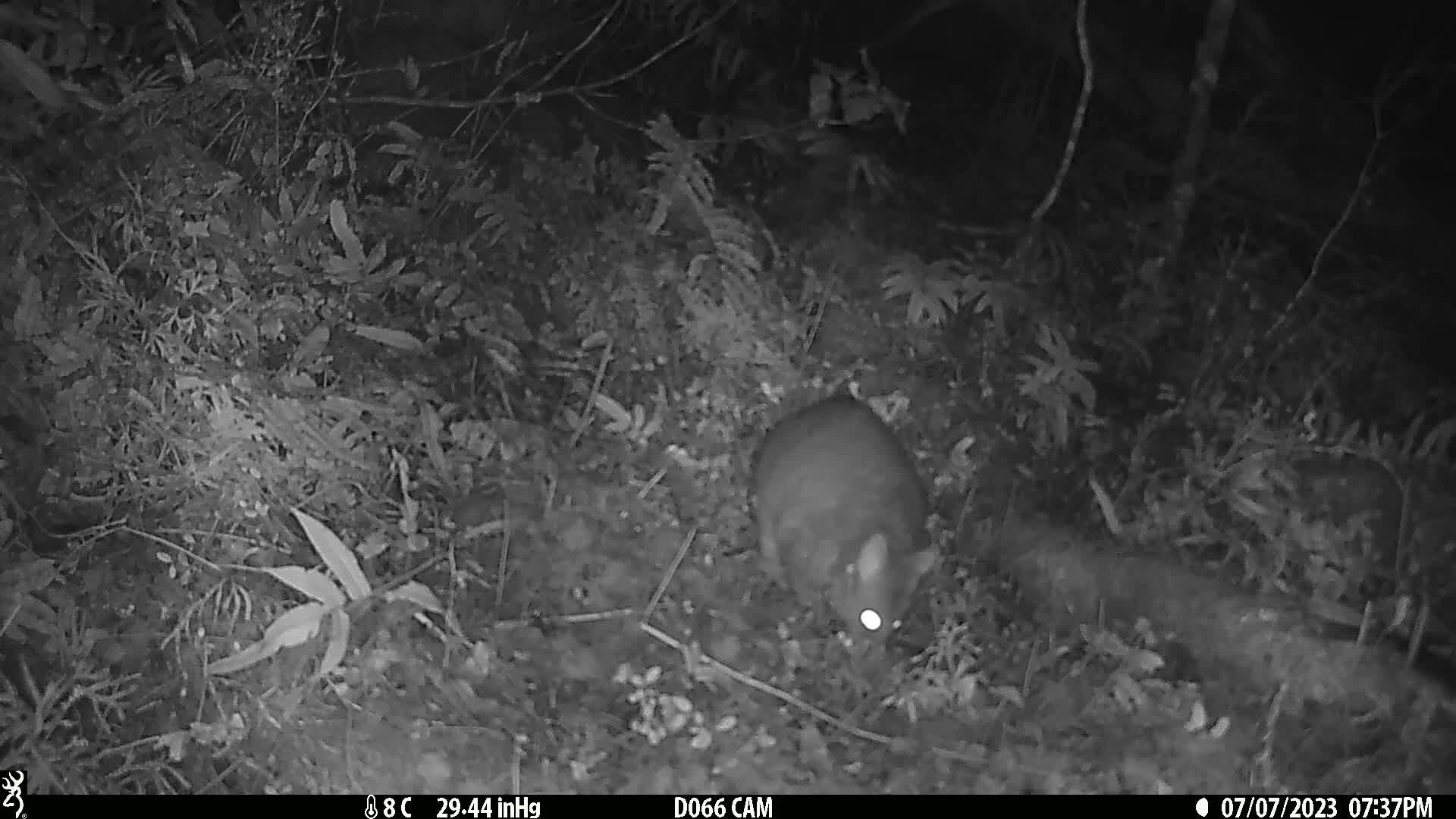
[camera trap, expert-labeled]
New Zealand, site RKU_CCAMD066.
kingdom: Animalia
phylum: Chordata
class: Mammalia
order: Diprotodontia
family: Phalangeridae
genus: Trichosurus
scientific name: Trichosurus vulpecula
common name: common brushtail possum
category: possum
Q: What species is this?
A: Possum (common brushtail possum) (Trichosurus vulpecula).